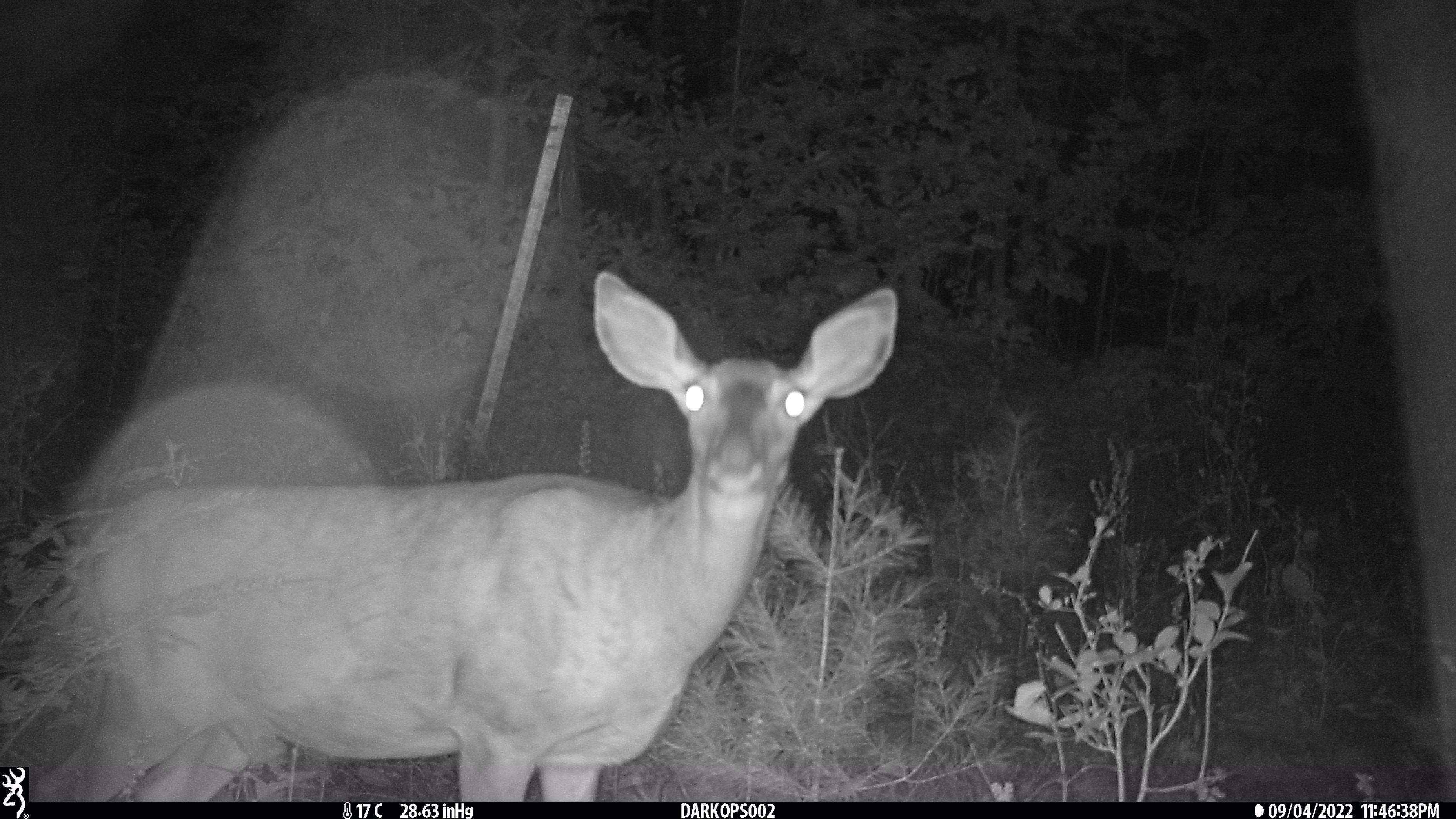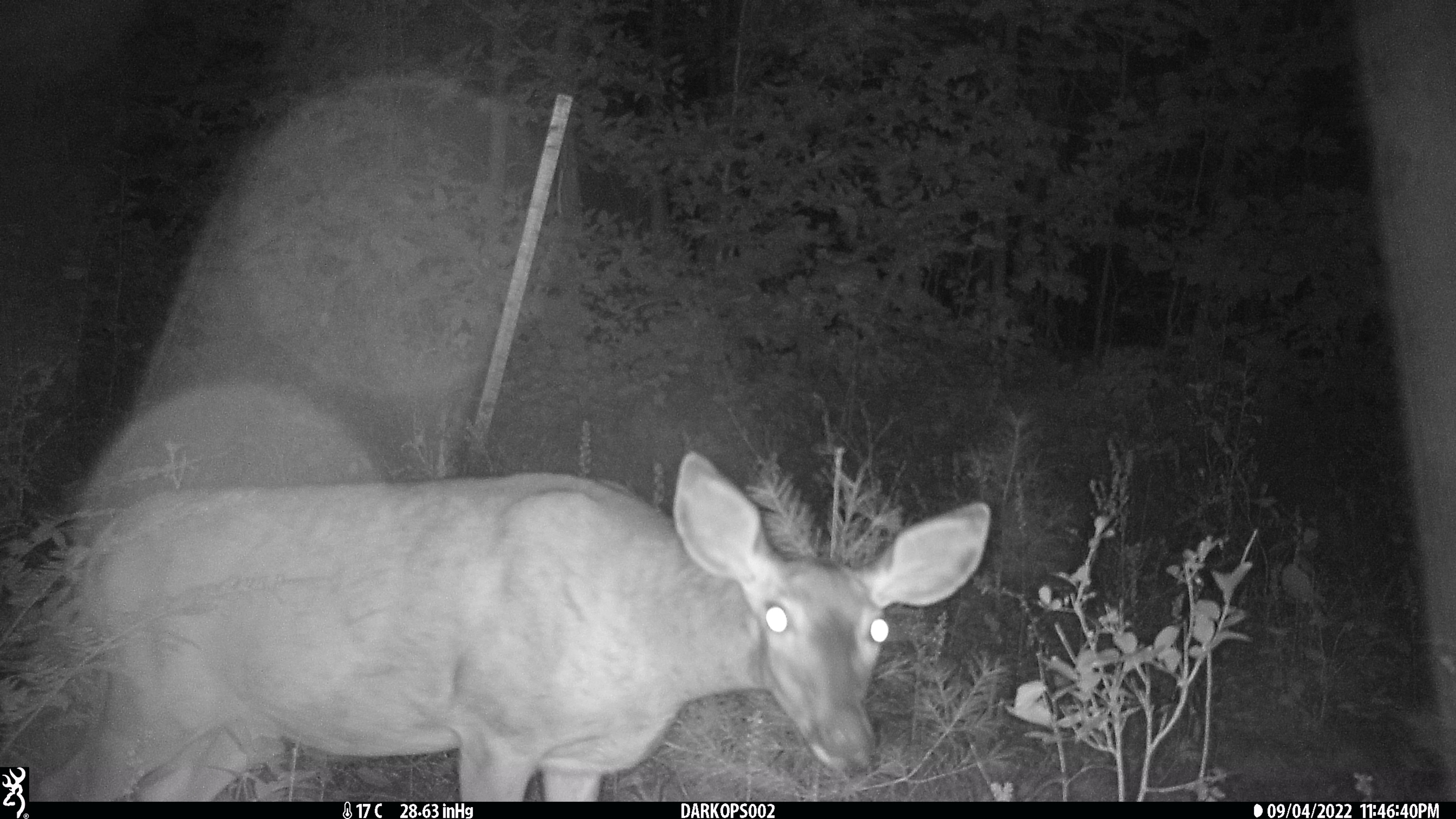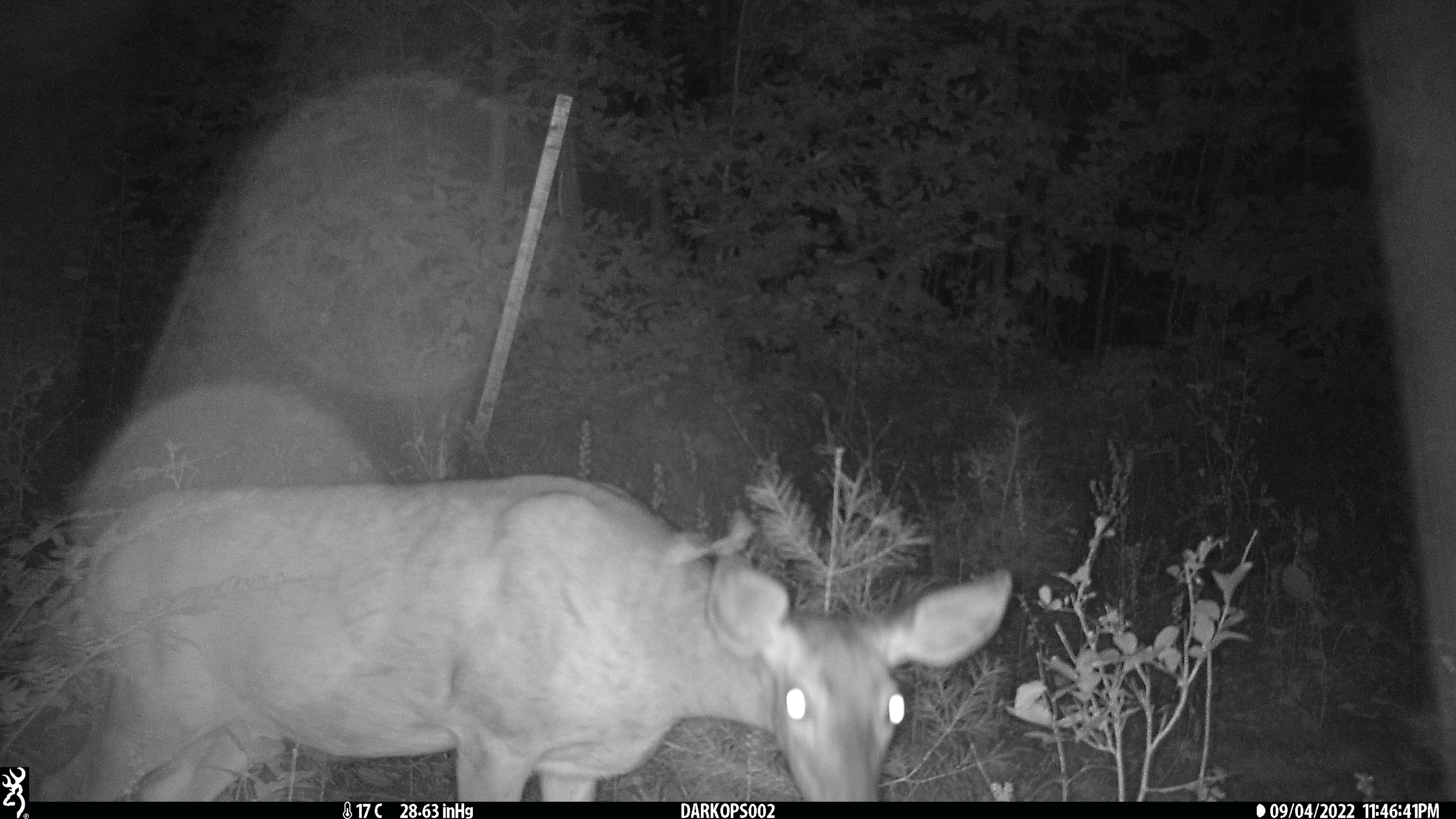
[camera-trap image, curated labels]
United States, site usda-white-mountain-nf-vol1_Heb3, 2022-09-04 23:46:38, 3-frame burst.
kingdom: Animalia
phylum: Chordata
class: Mammalia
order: Artiodactyla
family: Cervidae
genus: Odocoileus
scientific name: Odocoileus virginianus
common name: white-tailed deer